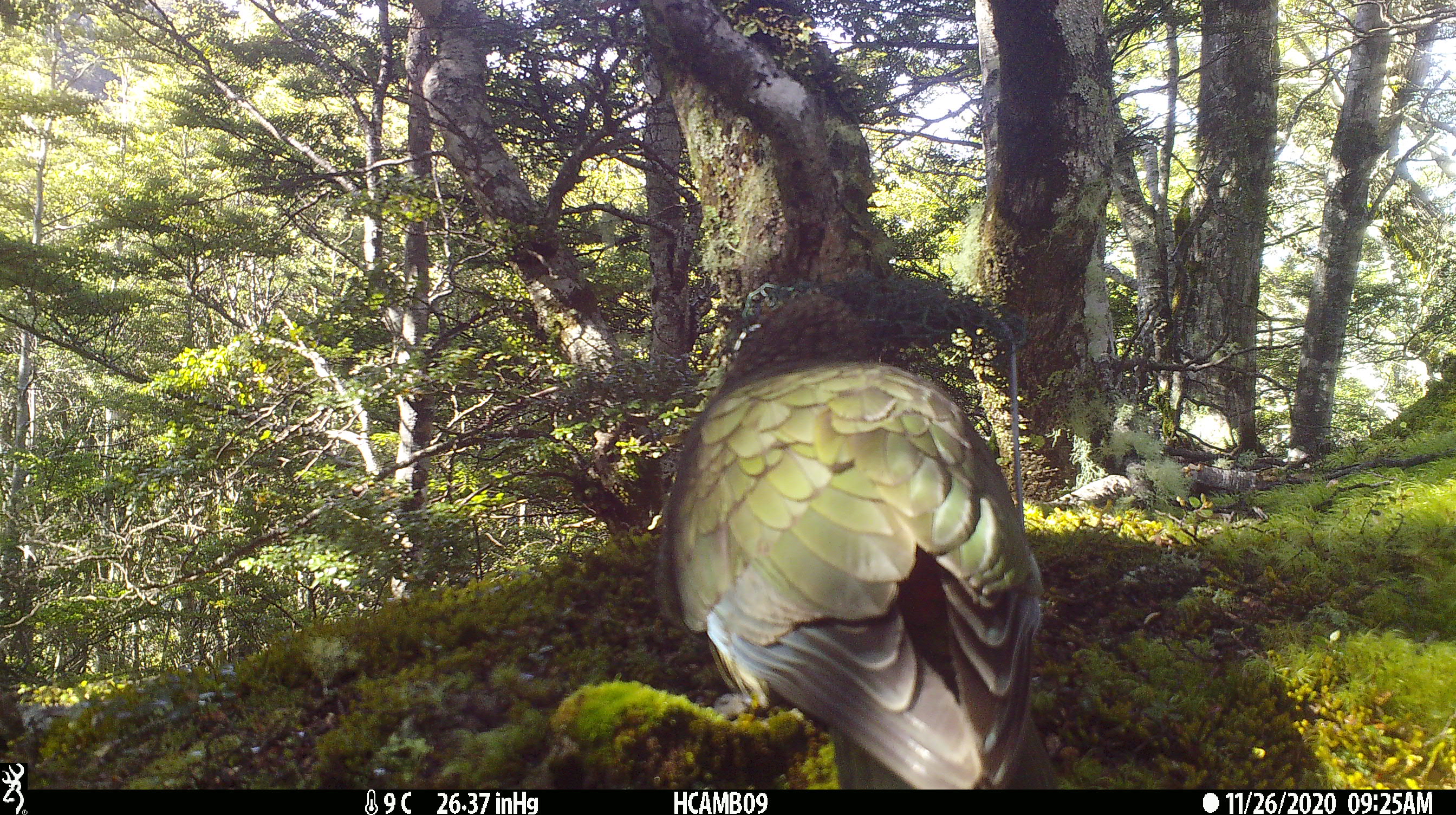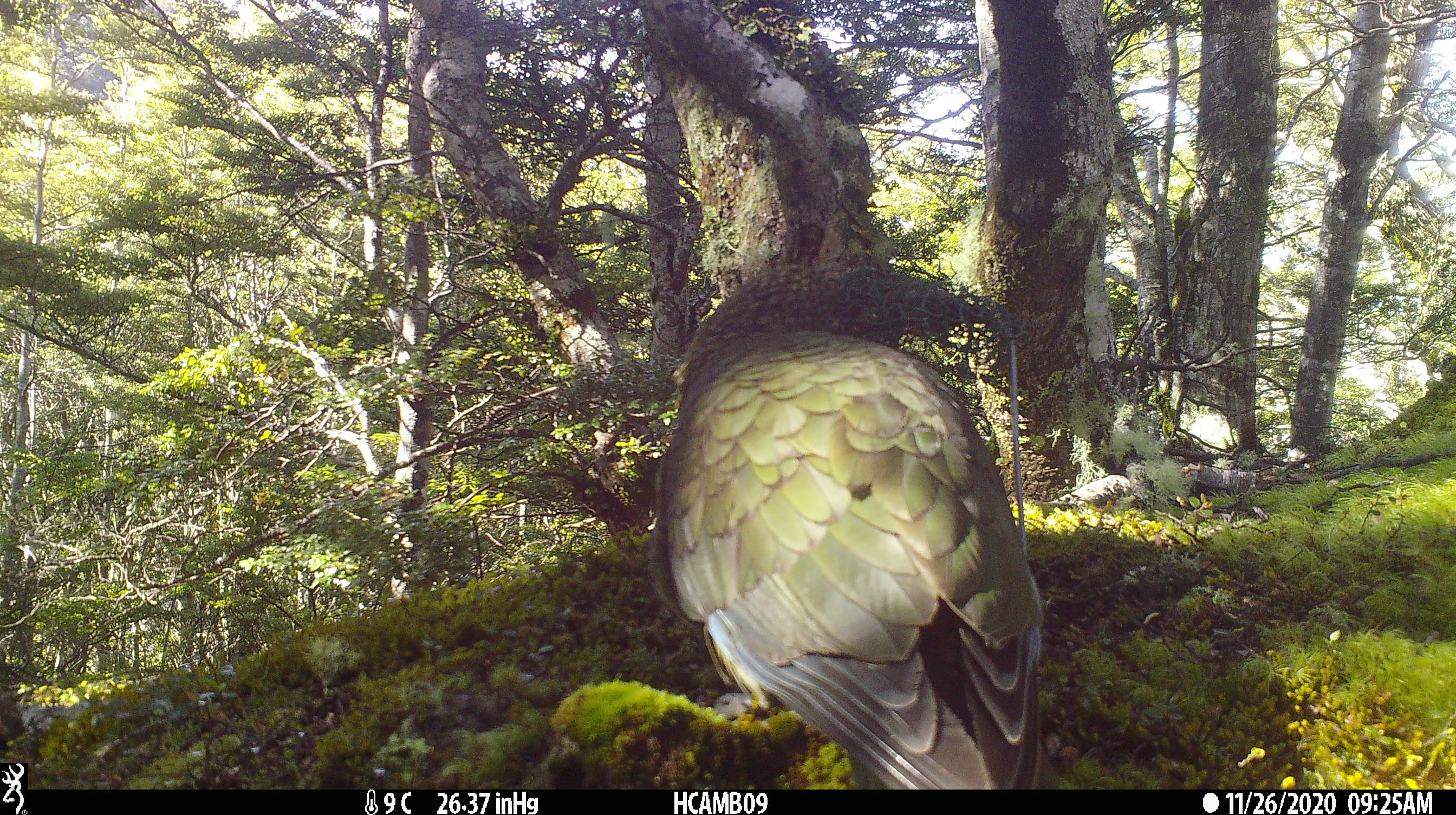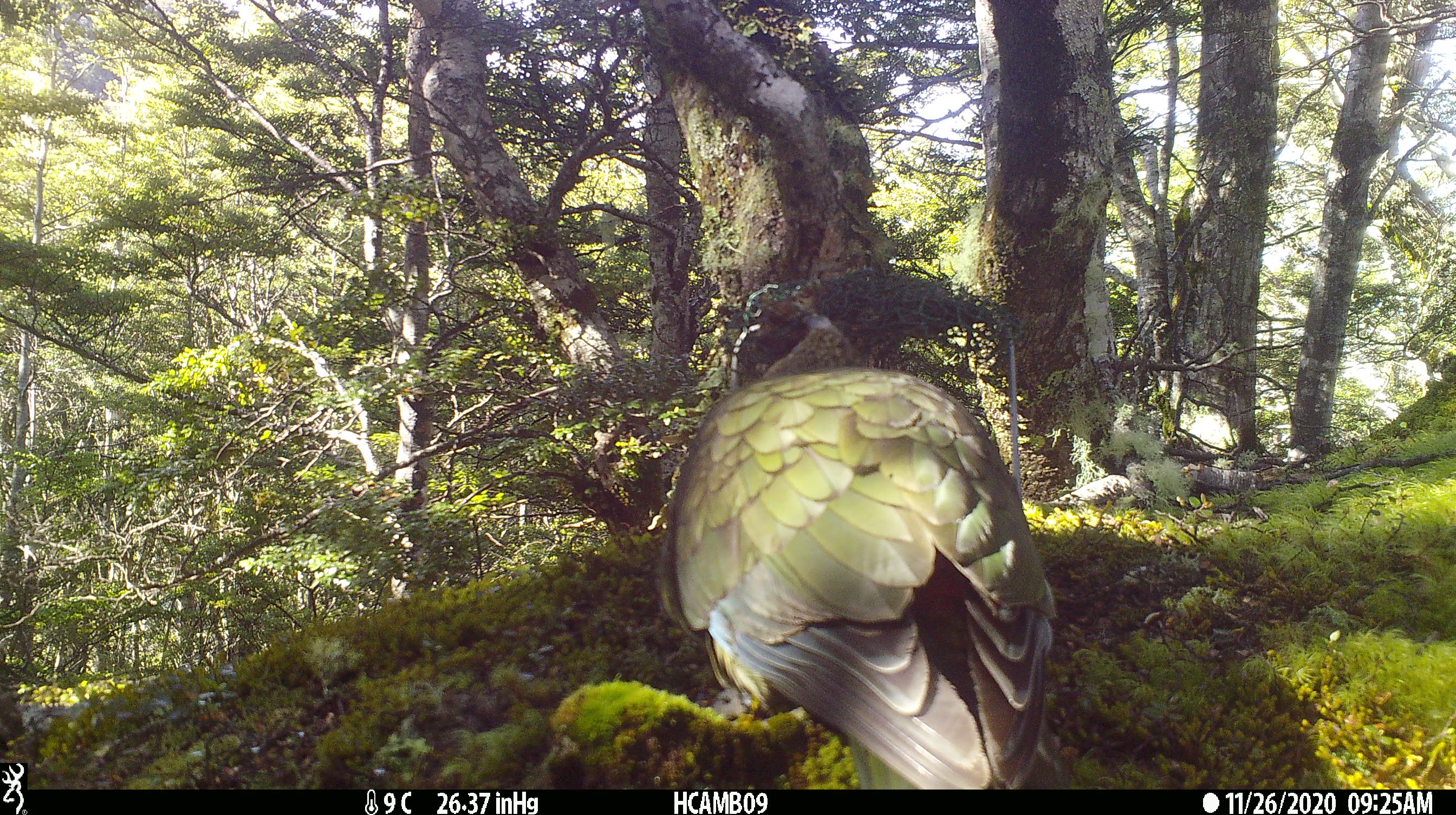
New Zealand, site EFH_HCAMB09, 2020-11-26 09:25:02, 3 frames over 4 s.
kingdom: Animalia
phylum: Chordata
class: Aves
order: Psittaciformes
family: Strigopidae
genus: Nestor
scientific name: Nestor notabilis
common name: kea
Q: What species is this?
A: Kea (Nestor notabilis).